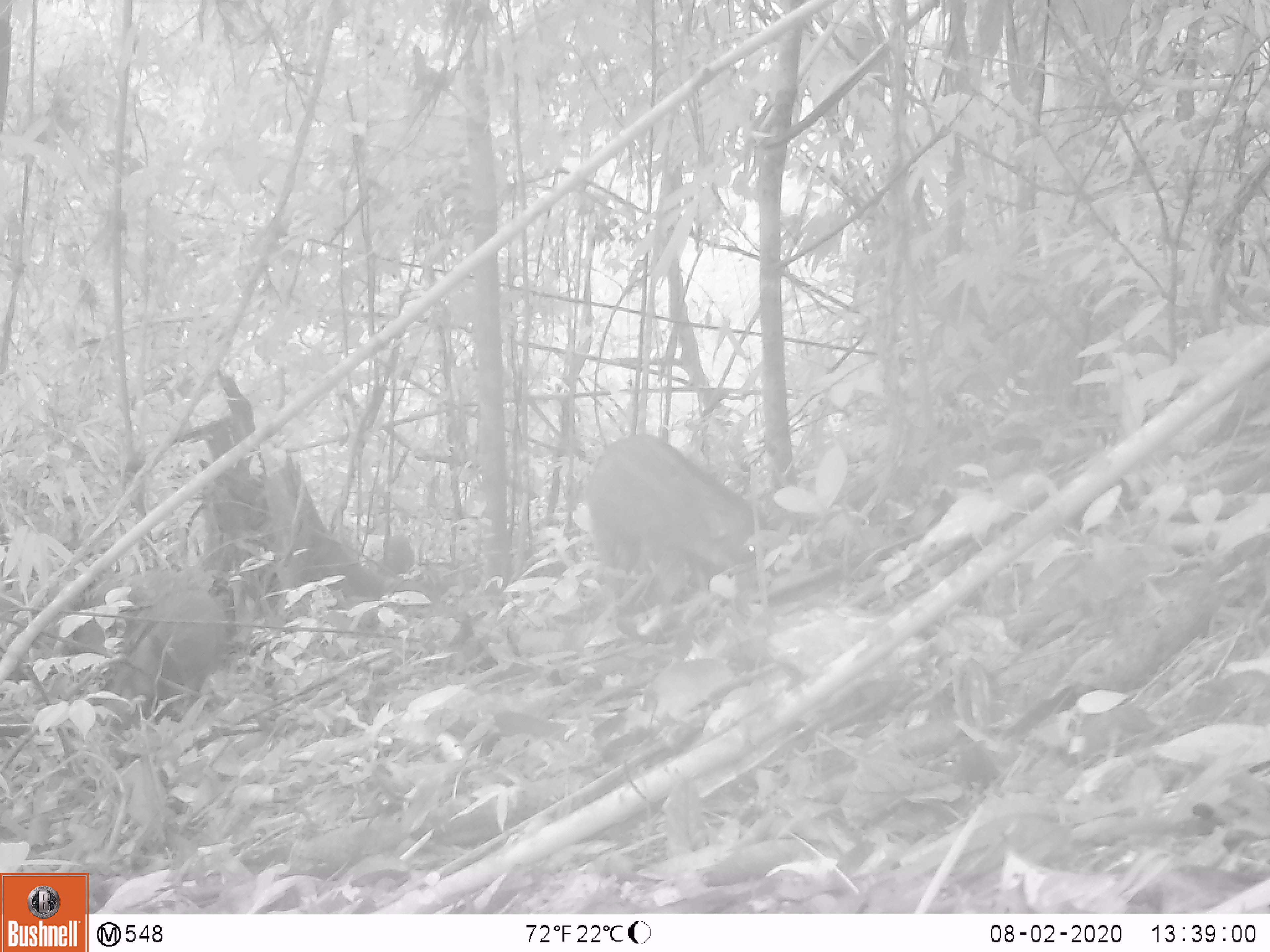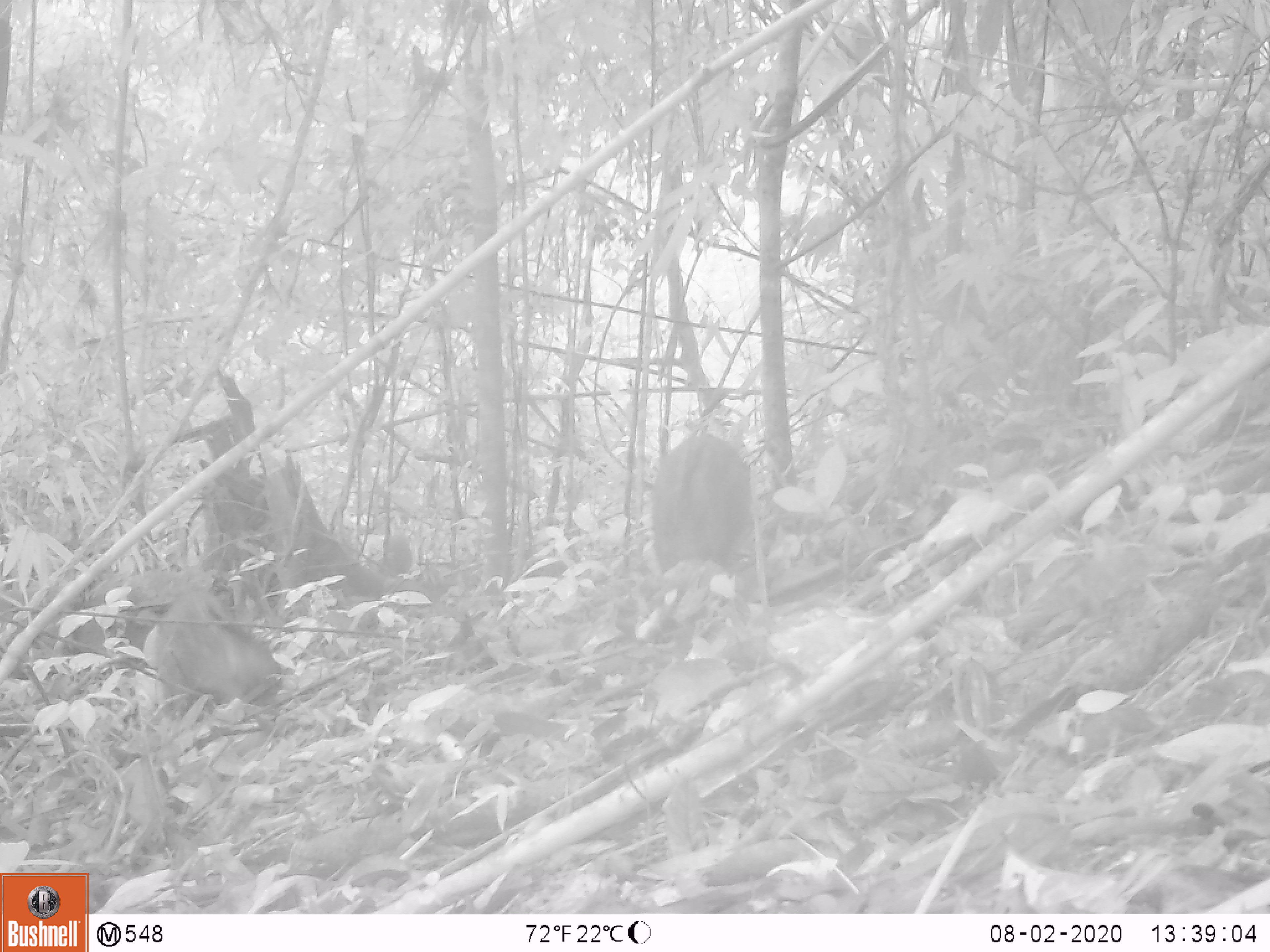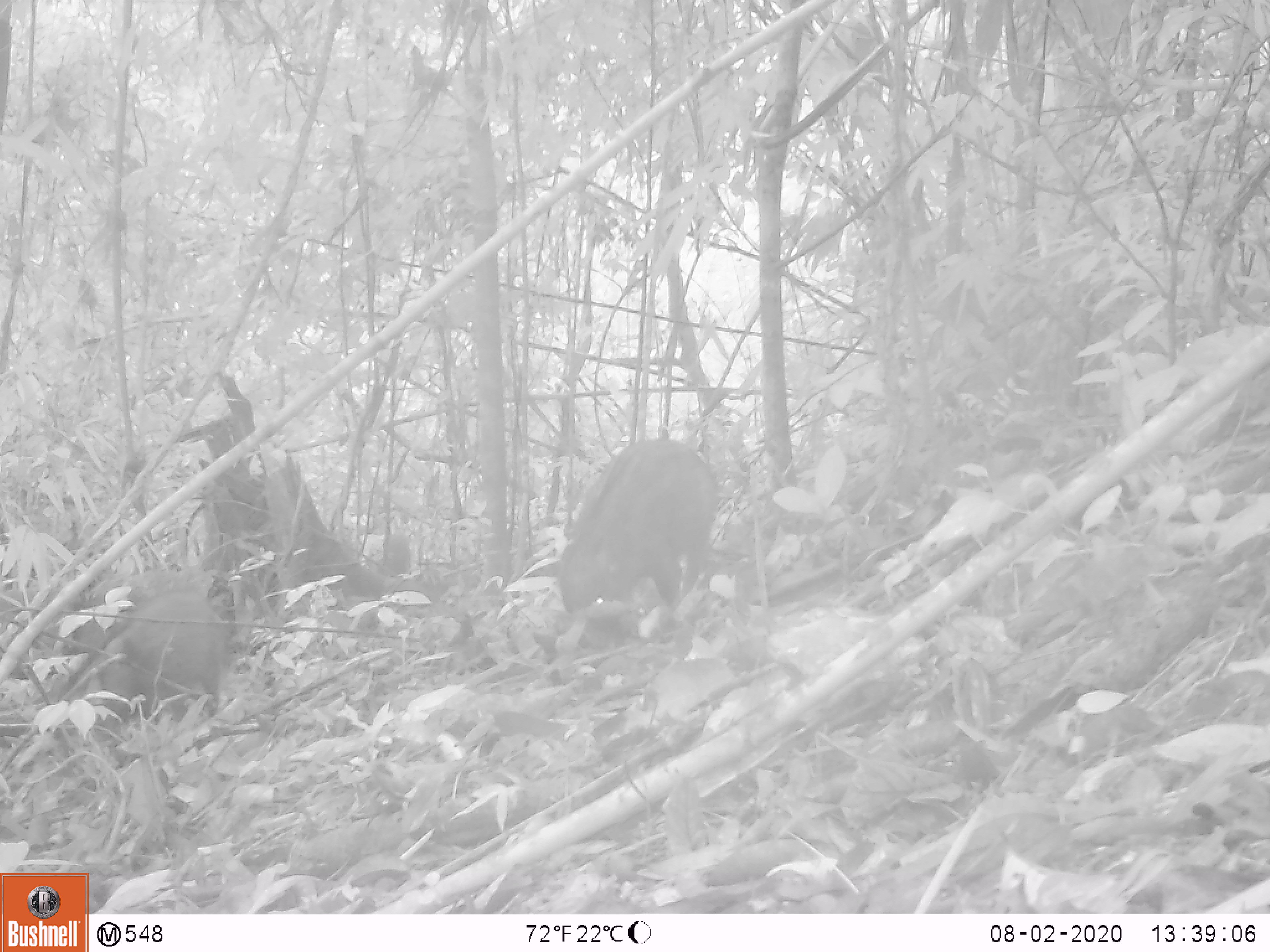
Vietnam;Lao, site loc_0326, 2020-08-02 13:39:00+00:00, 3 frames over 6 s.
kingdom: Animalia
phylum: Chordata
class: Mammalia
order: Artiodactyla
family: Suidae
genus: Sus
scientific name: Sus scrofa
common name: eurasian wild pig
Eurasian wild pig (Sus scrofa). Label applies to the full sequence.